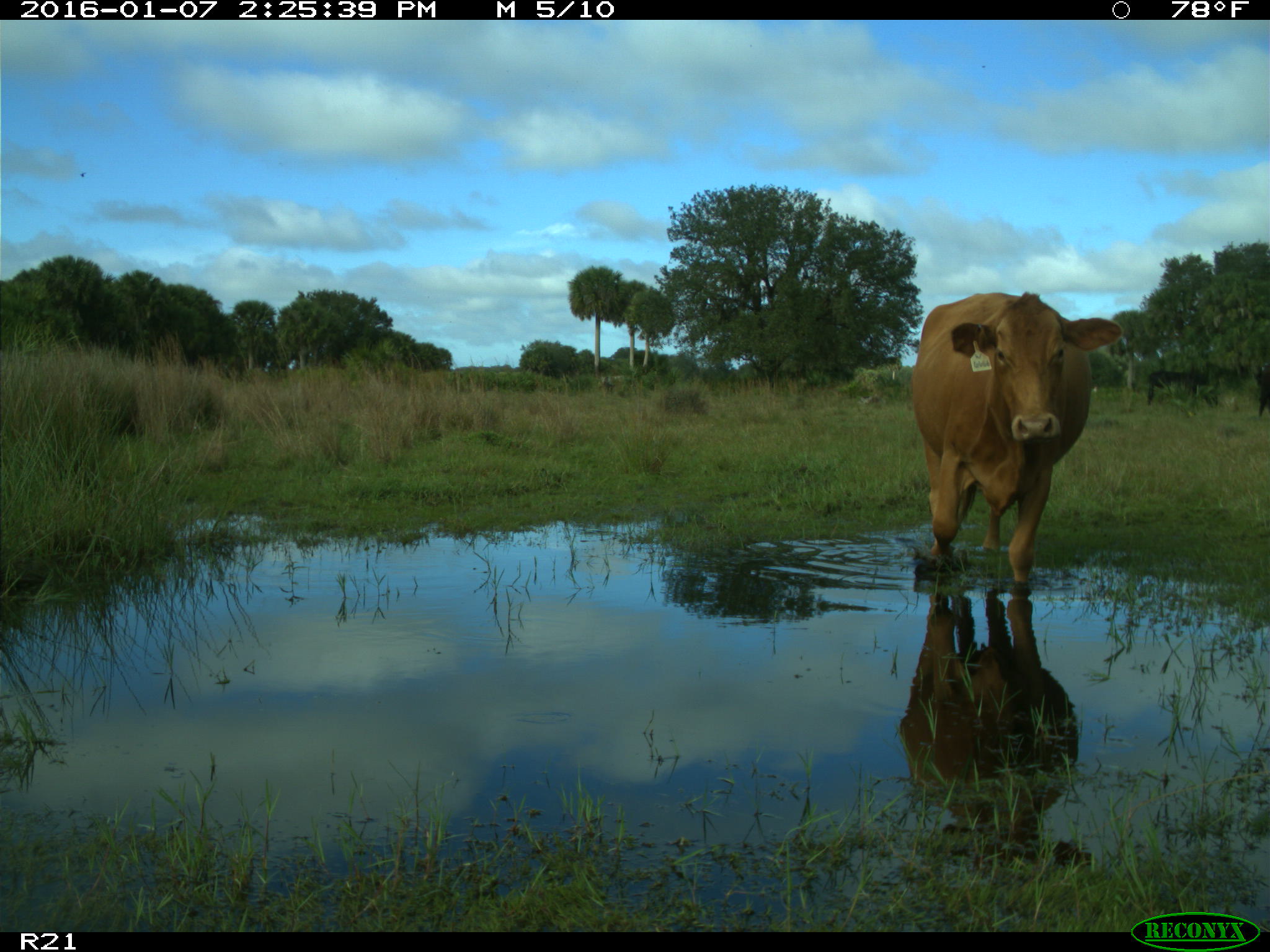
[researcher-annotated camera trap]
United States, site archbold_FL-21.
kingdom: Animalia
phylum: Chordata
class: Mammalia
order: Artiodactyla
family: Bovidae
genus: Bos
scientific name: Bos taurus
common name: domestic cow